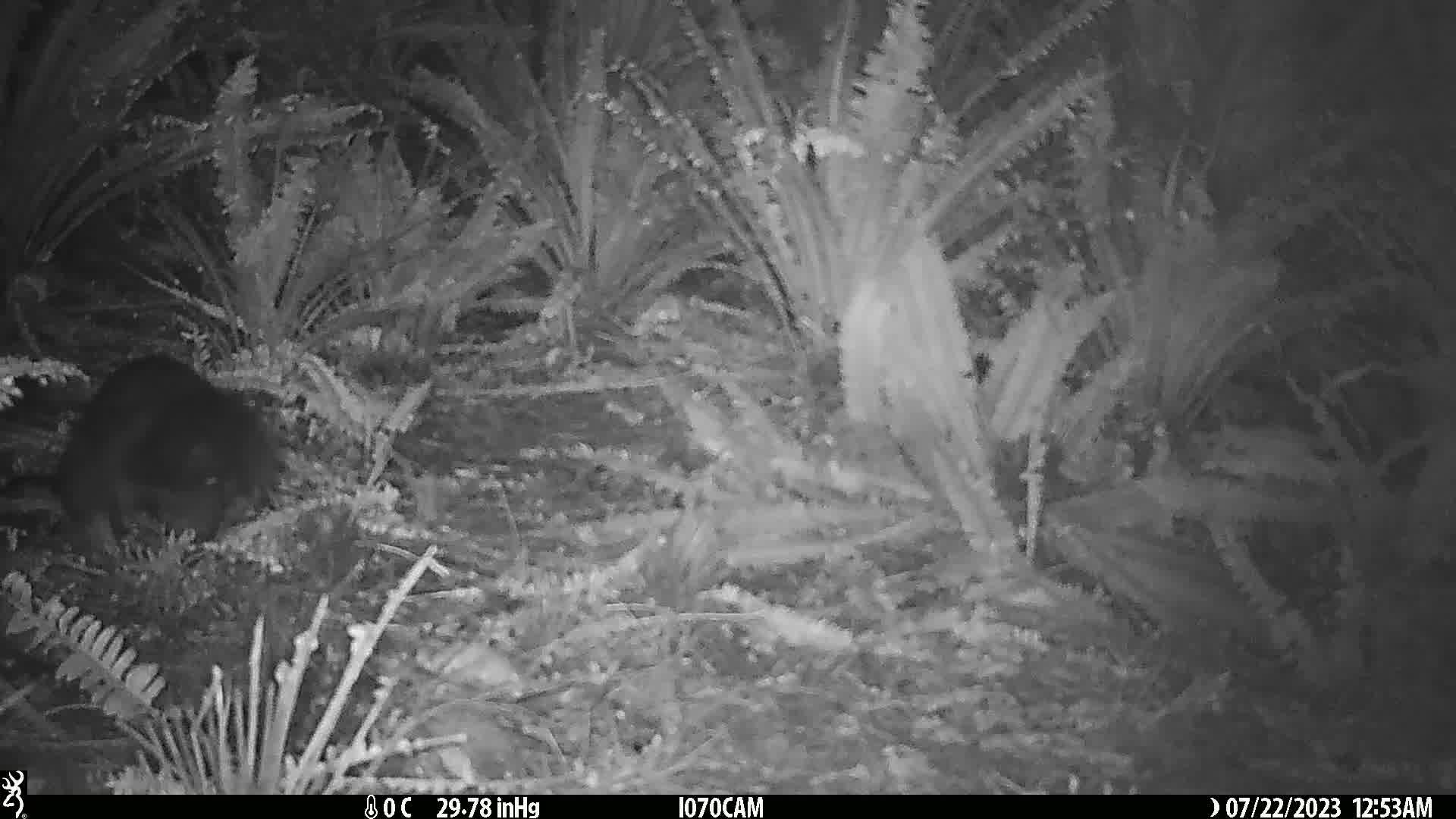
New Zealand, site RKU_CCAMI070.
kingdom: Animalia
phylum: Chordata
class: Mammalia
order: Diprotodontia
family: Phalangeridae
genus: Trichosurus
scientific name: Trichosurus vulpecula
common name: common brushtail possum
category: possum